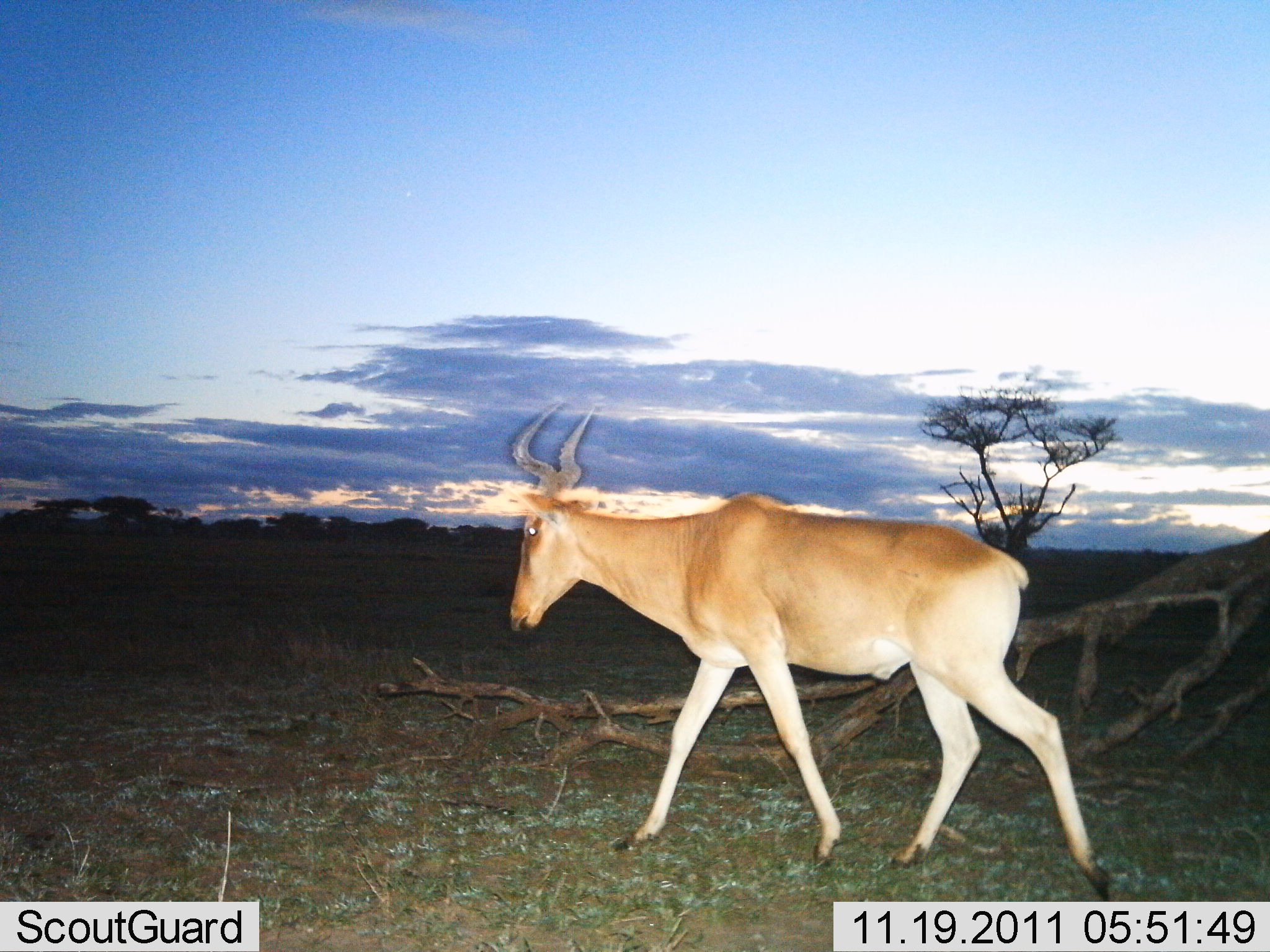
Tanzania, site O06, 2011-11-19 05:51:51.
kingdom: Animalia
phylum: Chordata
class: Mammalia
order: Artiodactyla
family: Bovidae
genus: Alcelaphus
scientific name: Alcelaphus buselaphus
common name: hartebeest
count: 1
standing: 18%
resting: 0%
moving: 82%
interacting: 0%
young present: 0%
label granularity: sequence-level